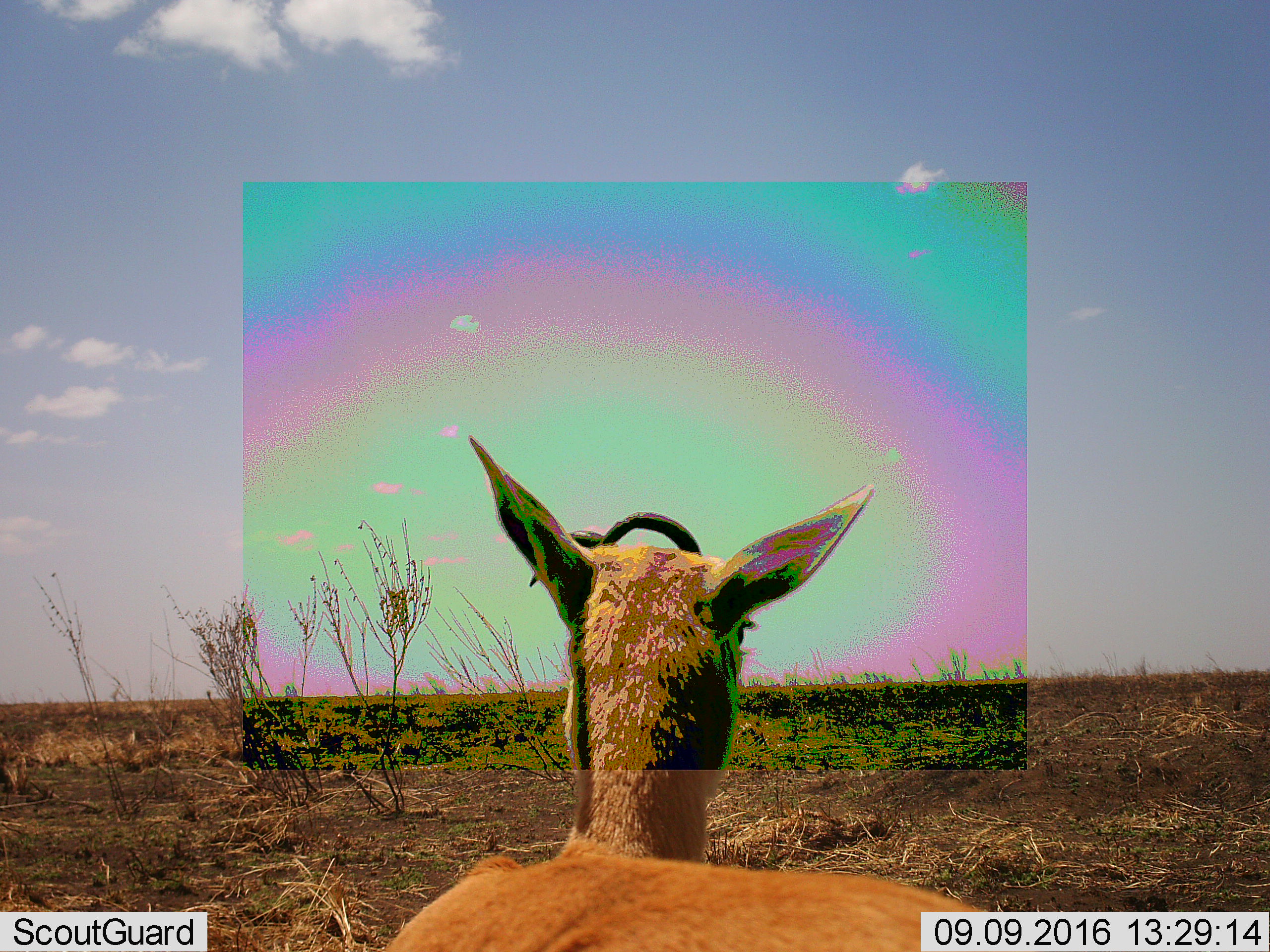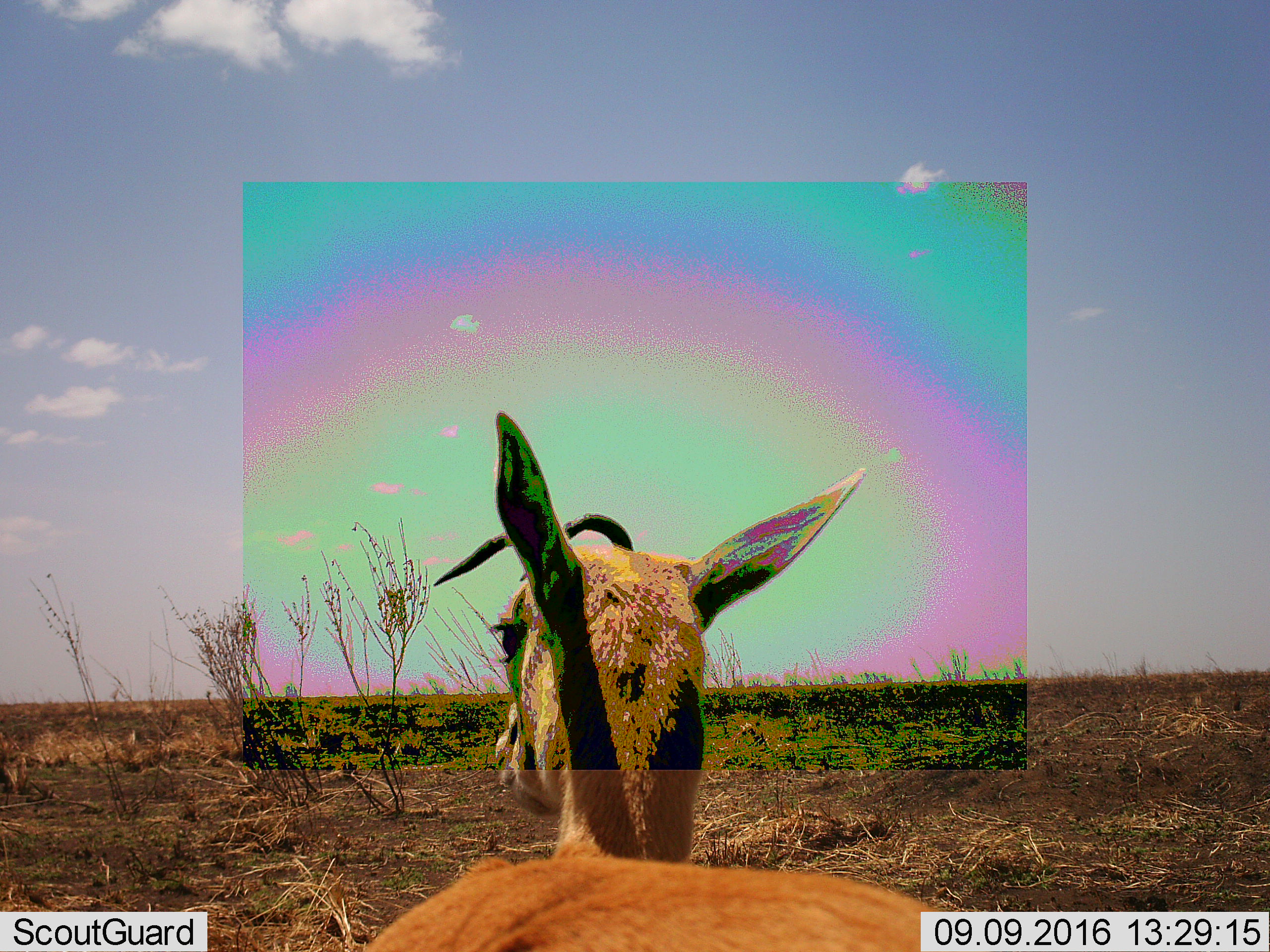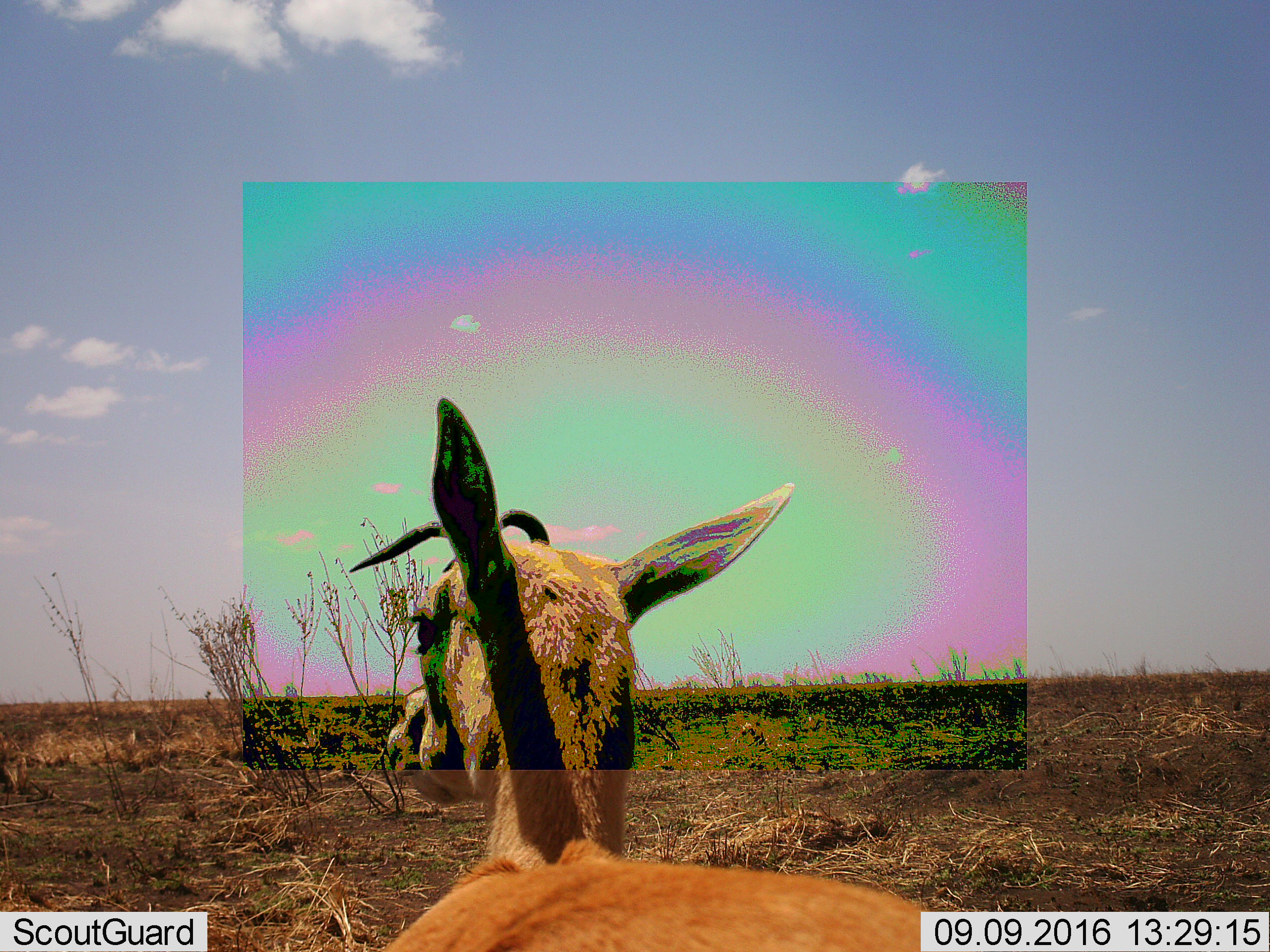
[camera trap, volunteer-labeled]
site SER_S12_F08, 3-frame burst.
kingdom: Animalia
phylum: Chordata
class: Mammalia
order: Artiodactyla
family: Bovidae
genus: Eudorcas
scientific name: Eudorcas thomsonii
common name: thomson's gazelle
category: gazellethomsons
Gazellethomsons (thomson's gazelle) (Eudorcas thomsonii), count 1. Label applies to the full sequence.